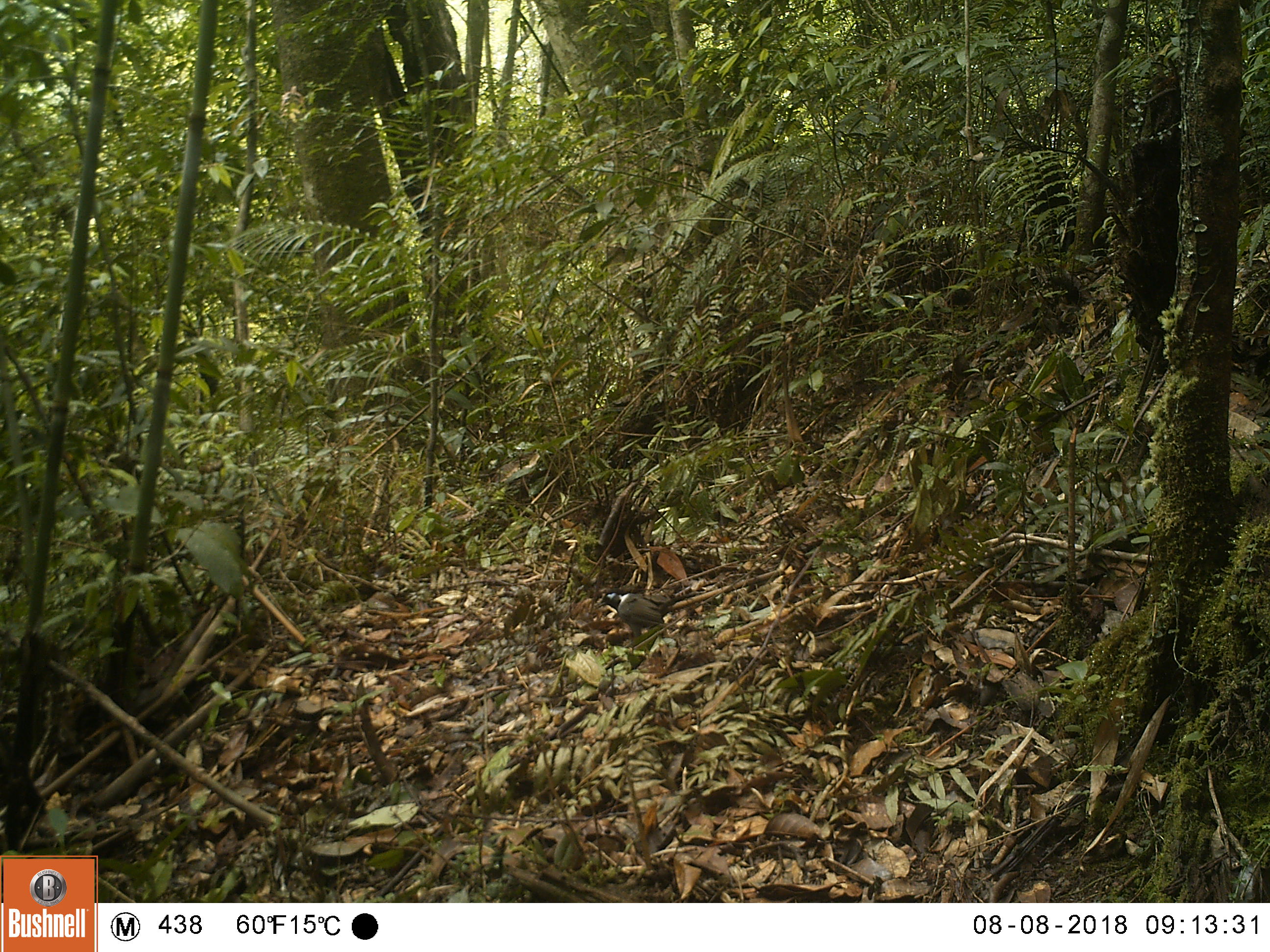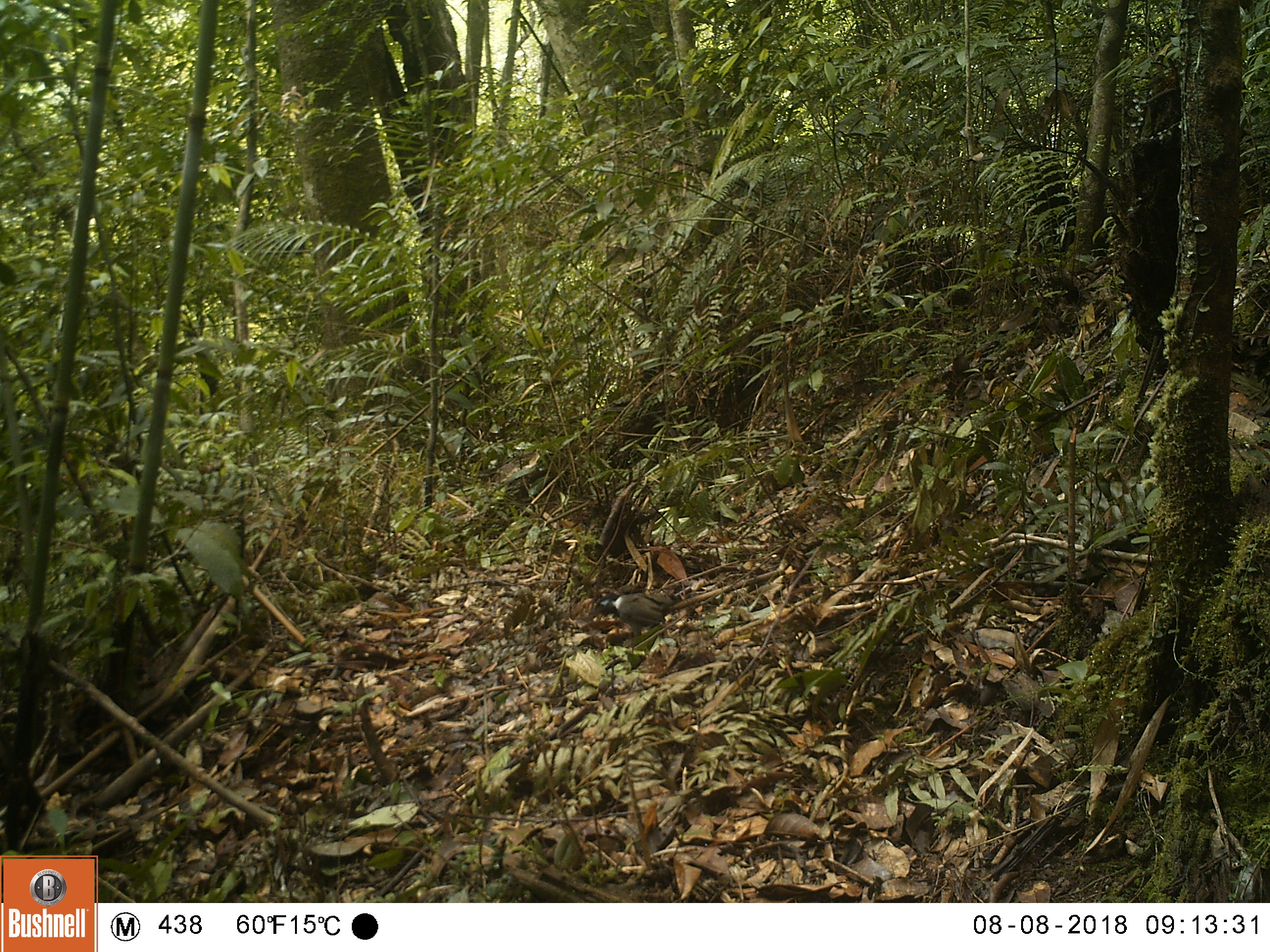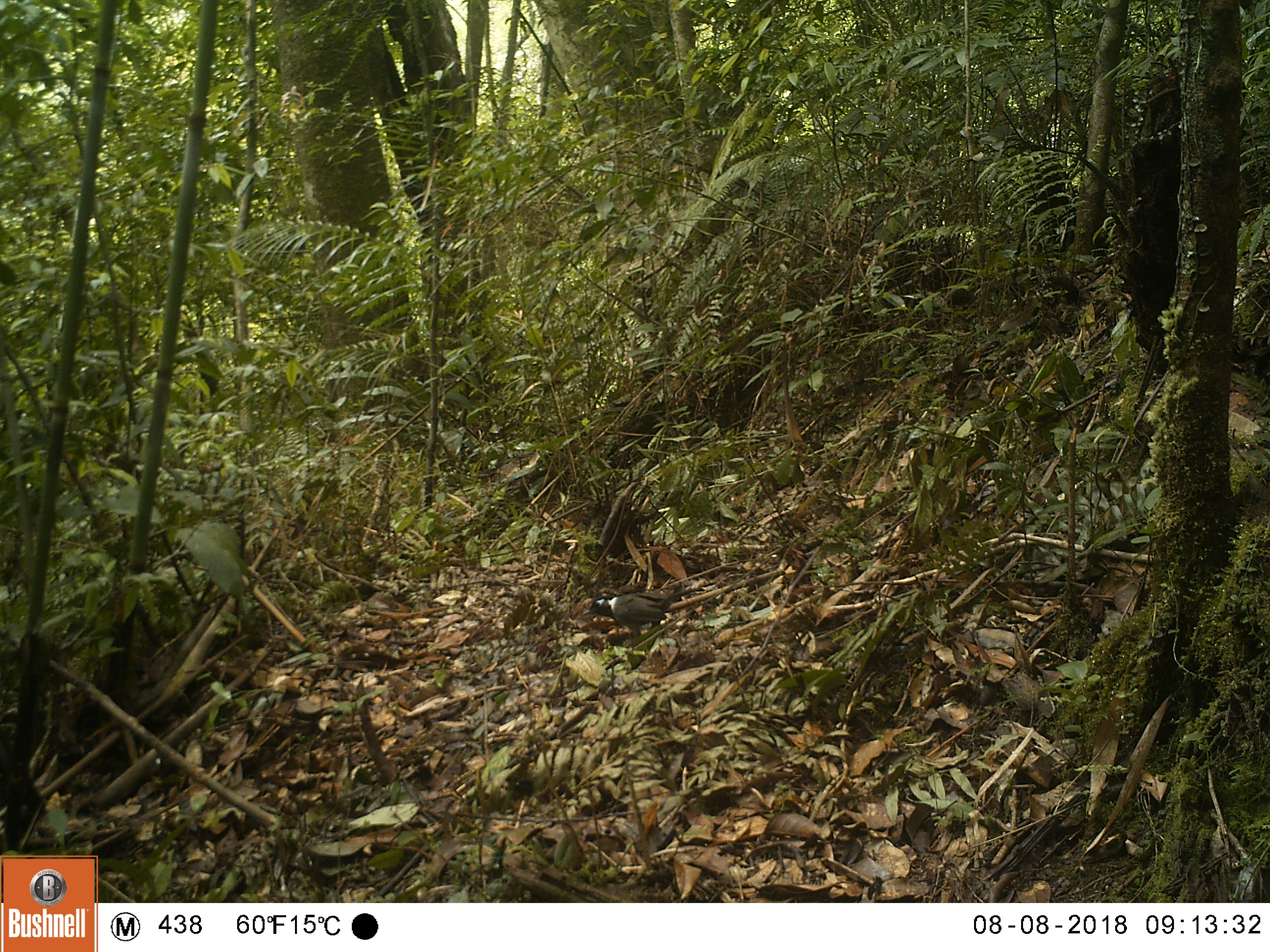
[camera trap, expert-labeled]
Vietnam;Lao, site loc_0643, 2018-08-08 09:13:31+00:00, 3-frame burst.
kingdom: Animalia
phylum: Chordata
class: Aves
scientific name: Aves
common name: bird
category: unidentified bird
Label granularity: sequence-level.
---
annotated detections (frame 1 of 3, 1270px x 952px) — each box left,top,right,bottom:
unidentified bird: 594,591,698,639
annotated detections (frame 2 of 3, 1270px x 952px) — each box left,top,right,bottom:
unidentified bird: 589,592,681,635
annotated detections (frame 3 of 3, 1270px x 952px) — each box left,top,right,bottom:
unidentified bird: 582,587,706,638